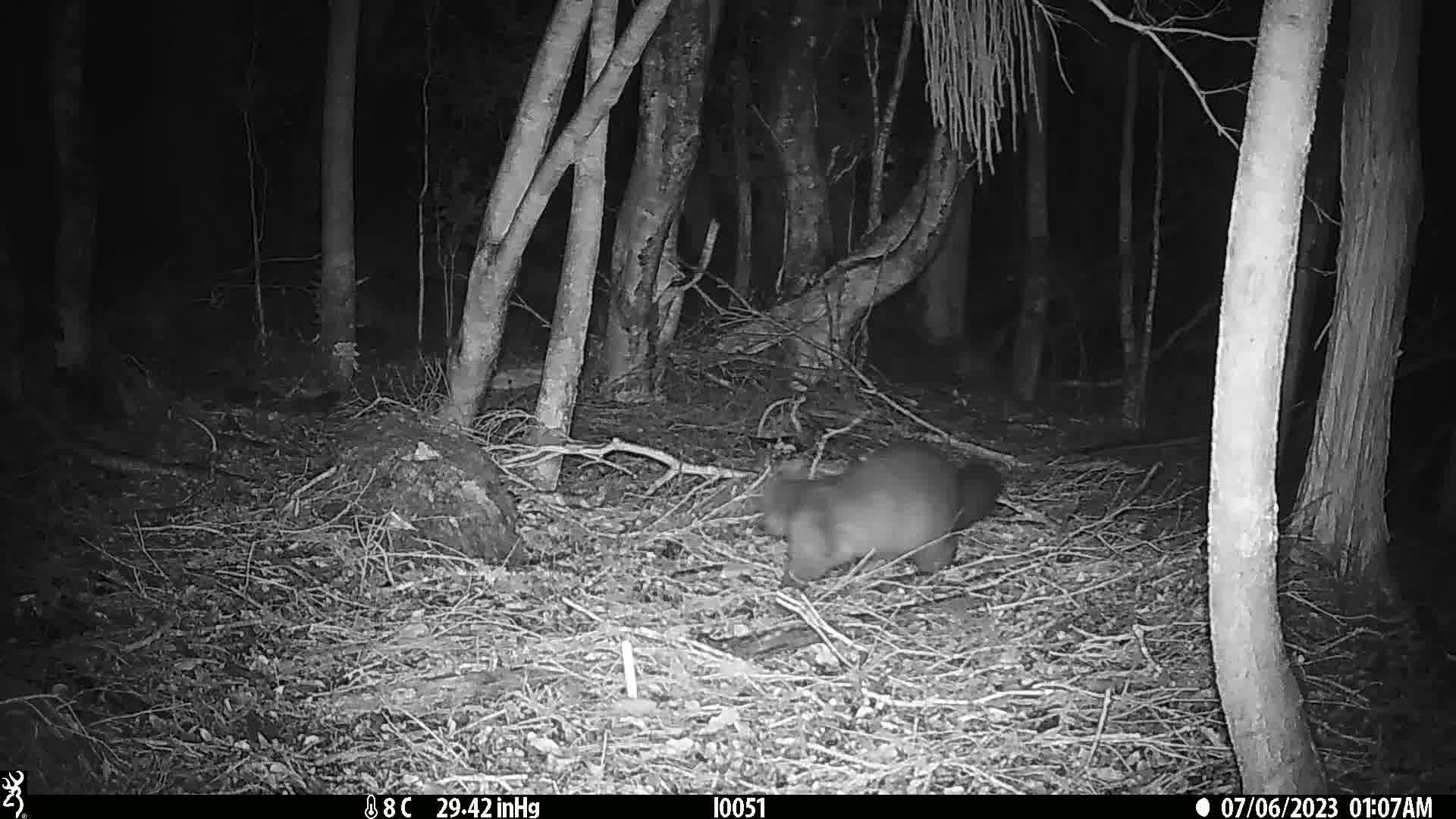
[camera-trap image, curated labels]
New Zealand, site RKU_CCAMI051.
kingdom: Animalia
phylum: Chordata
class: Mammalia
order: Diprotodontia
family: Phalangeridae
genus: Trichosurus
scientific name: Trichosurus vulpecula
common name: common brushtail possum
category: possum